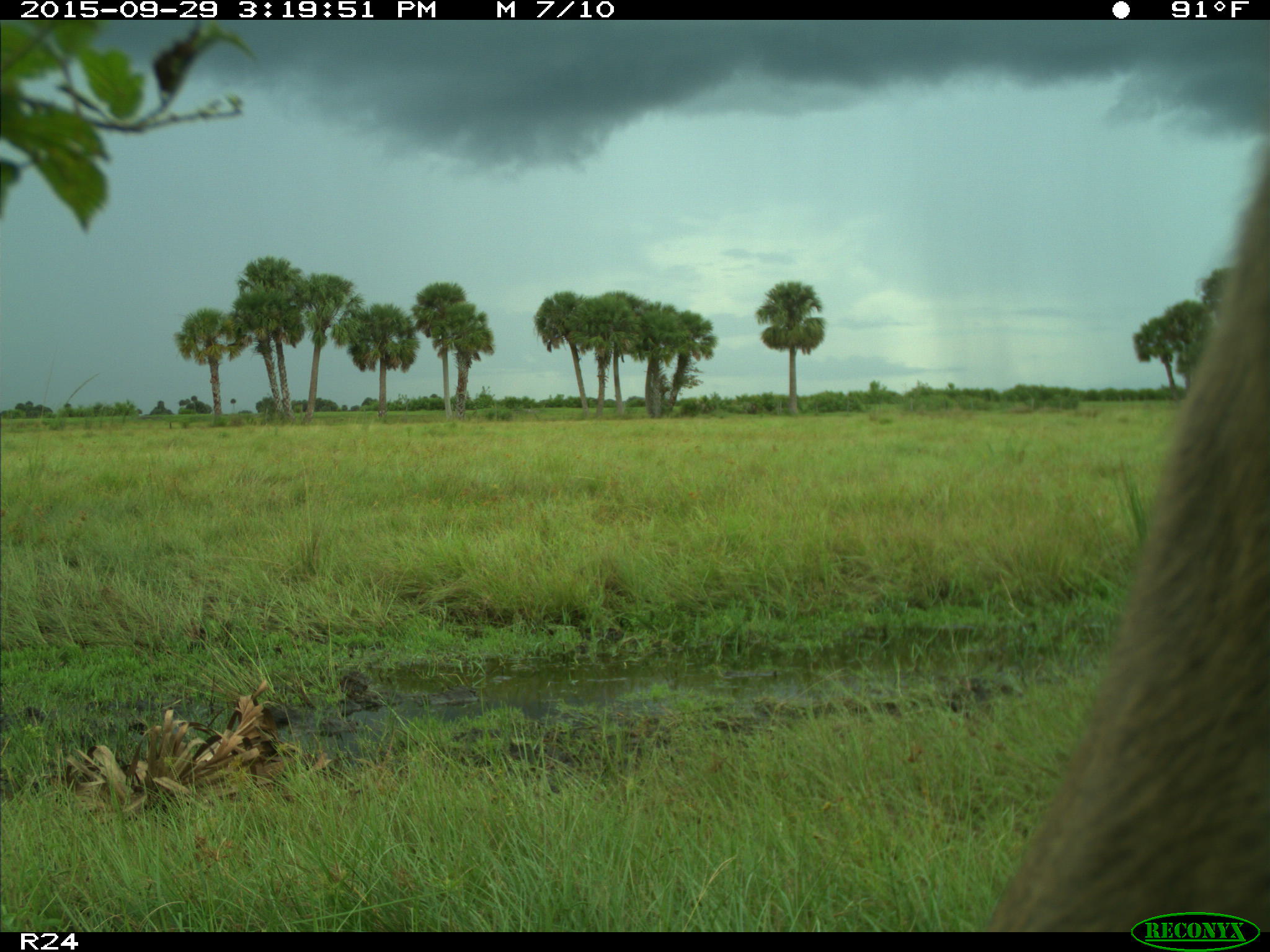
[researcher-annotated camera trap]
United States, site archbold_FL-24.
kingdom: Animalia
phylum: Chordata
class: Mammalia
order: Artiodactyla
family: Cervidae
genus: Odocoileus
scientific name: Odocoileus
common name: deer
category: unidentified deer